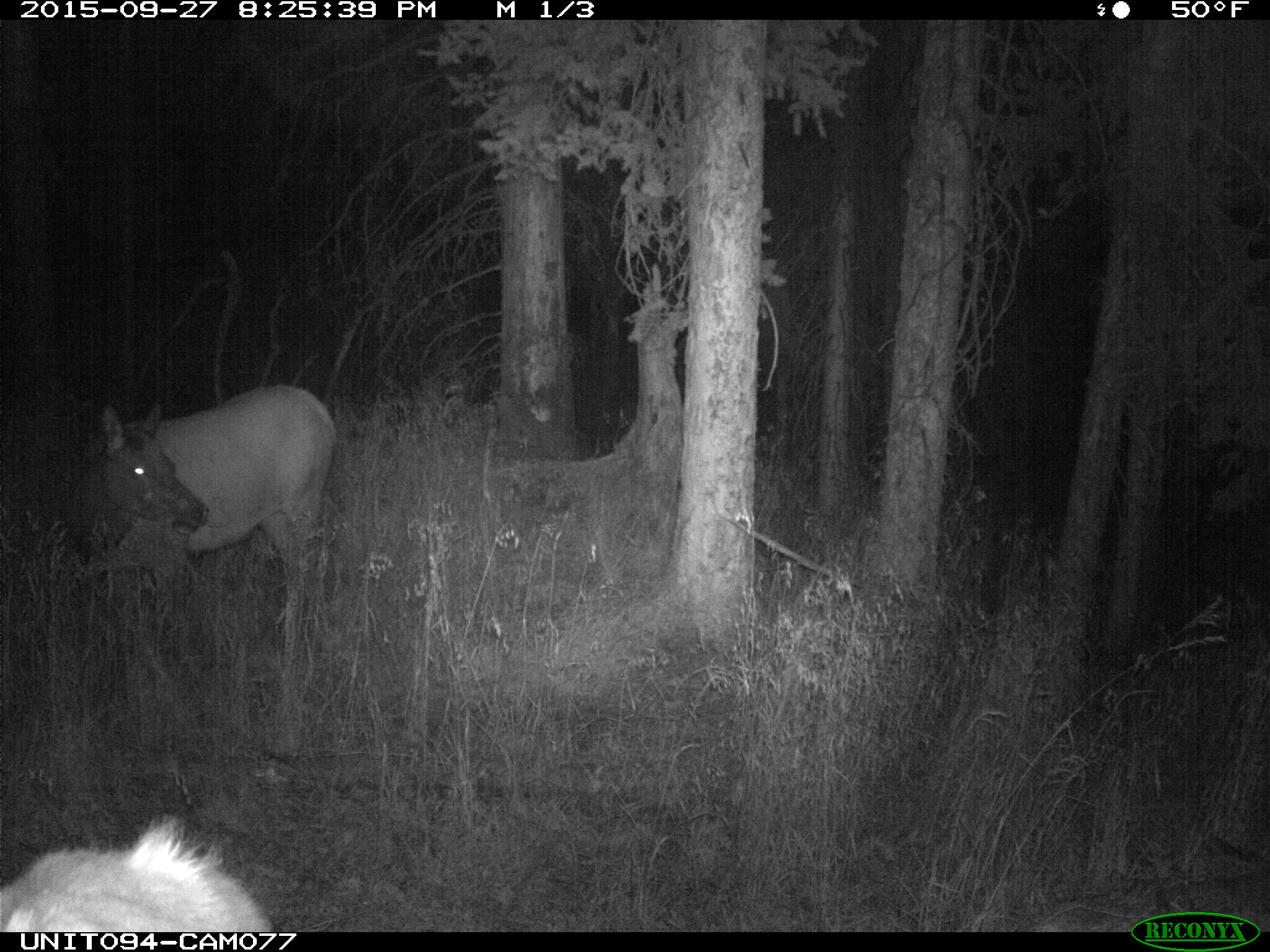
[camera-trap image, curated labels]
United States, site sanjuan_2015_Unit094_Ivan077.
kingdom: Animalia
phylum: Chordata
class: Mammalia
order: Artiodactyla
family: Cervidae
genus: Cervus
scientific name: Cervus elaphus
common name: red deer